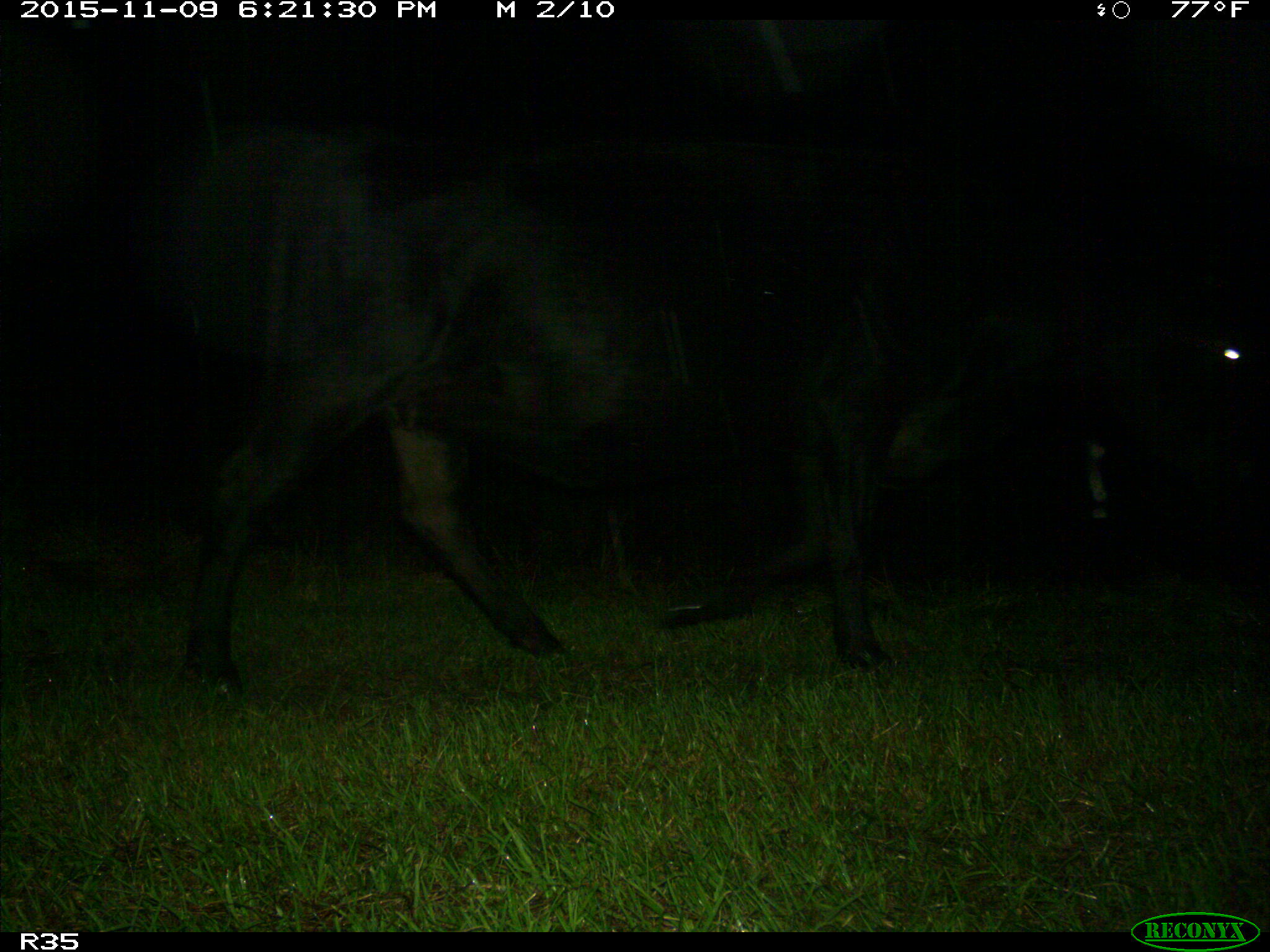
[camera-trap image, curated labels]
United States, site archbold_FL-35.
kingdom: Animalia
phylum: Chordata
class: Mammalia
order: Artiodactyla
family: Bovidae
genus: Bos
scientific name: Bos taurus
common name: domestic cow